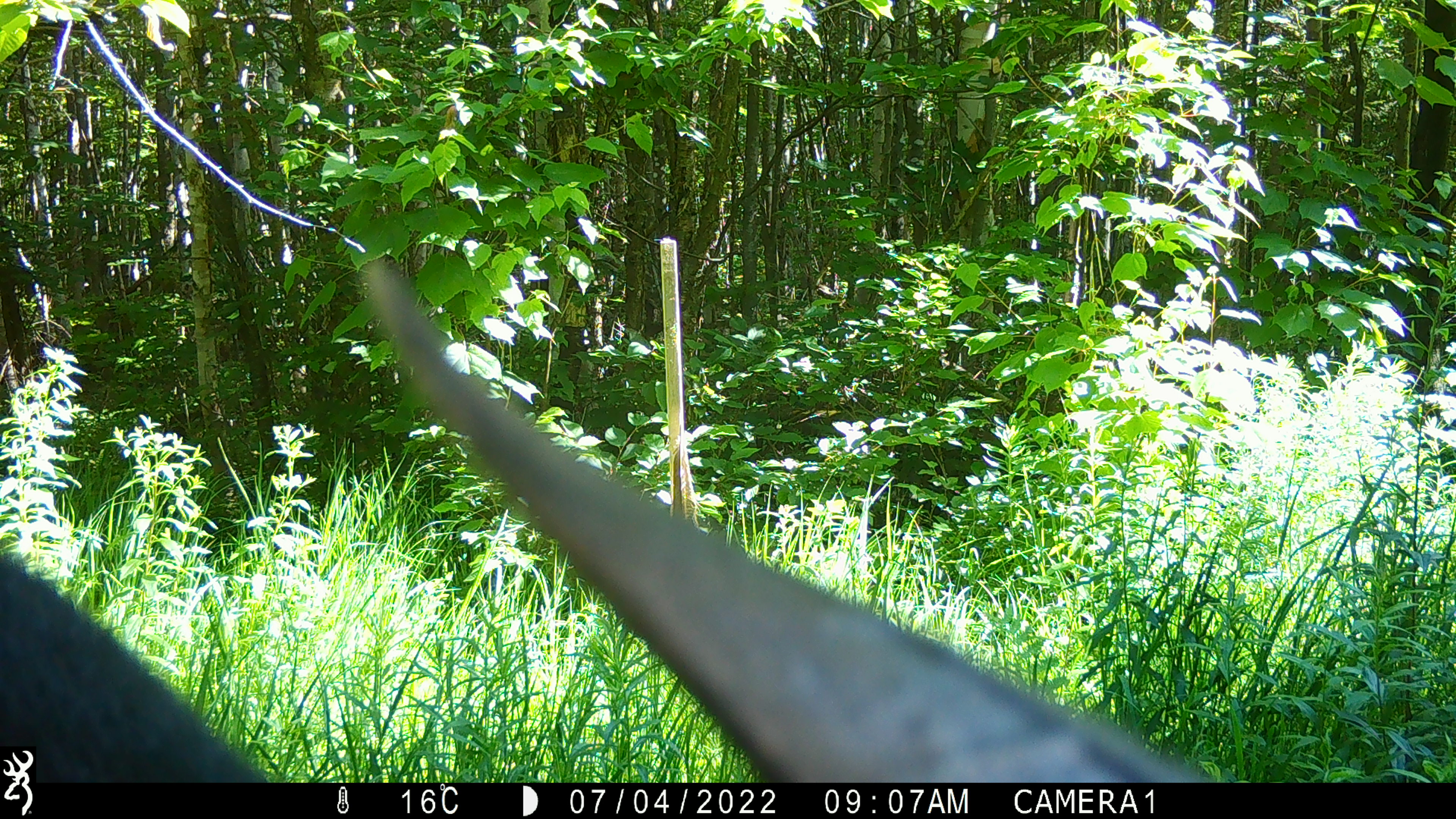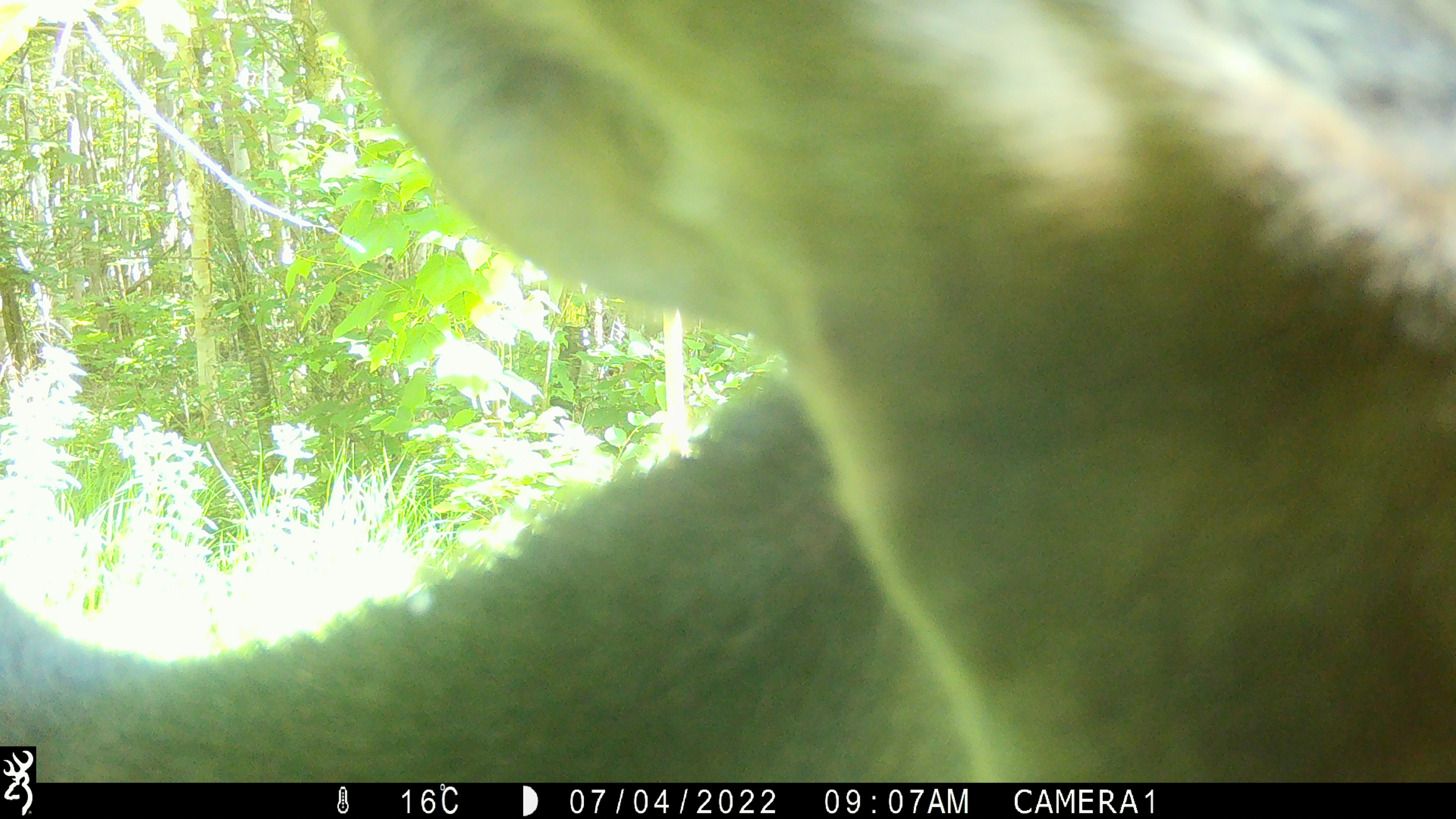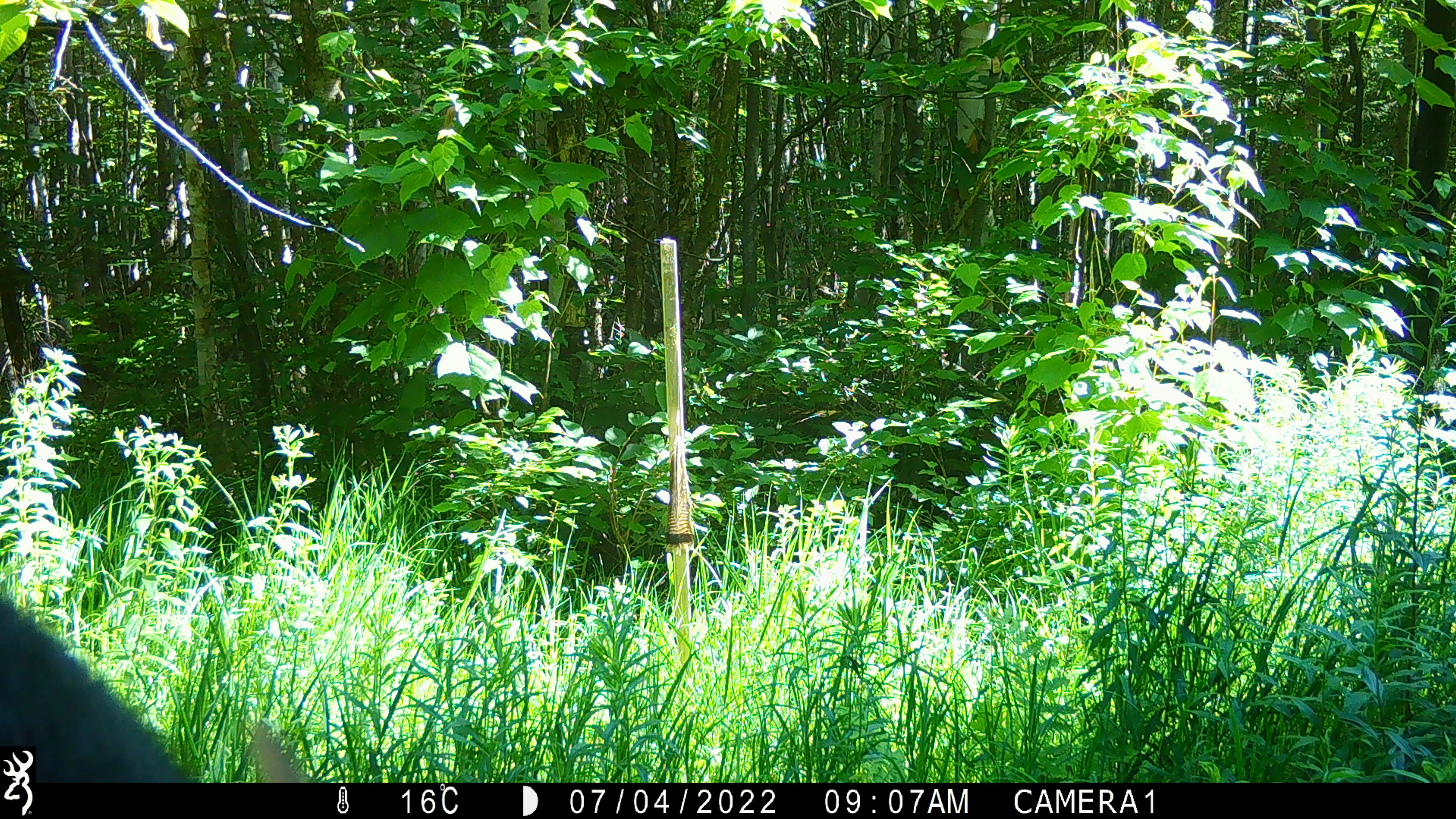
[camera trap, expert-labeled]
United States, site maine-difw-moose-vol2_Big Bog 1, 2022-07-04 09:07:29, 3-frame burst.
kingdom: Animalia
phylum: Chordata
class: Mammalia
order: Artiodactyla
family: Cervidae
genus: Alces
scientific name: Alces alces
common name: moose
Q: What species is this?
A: Moose (Alces alces).